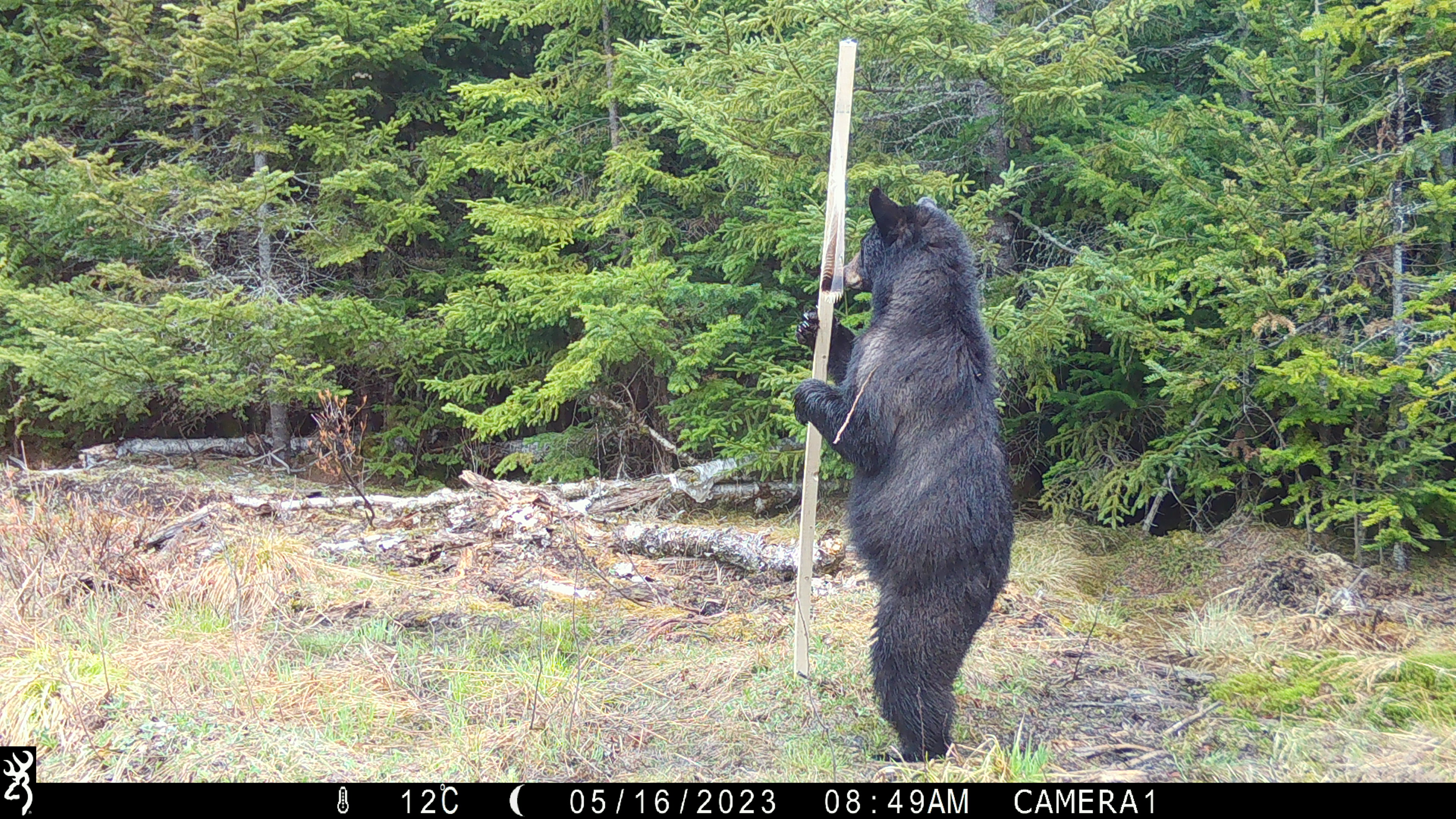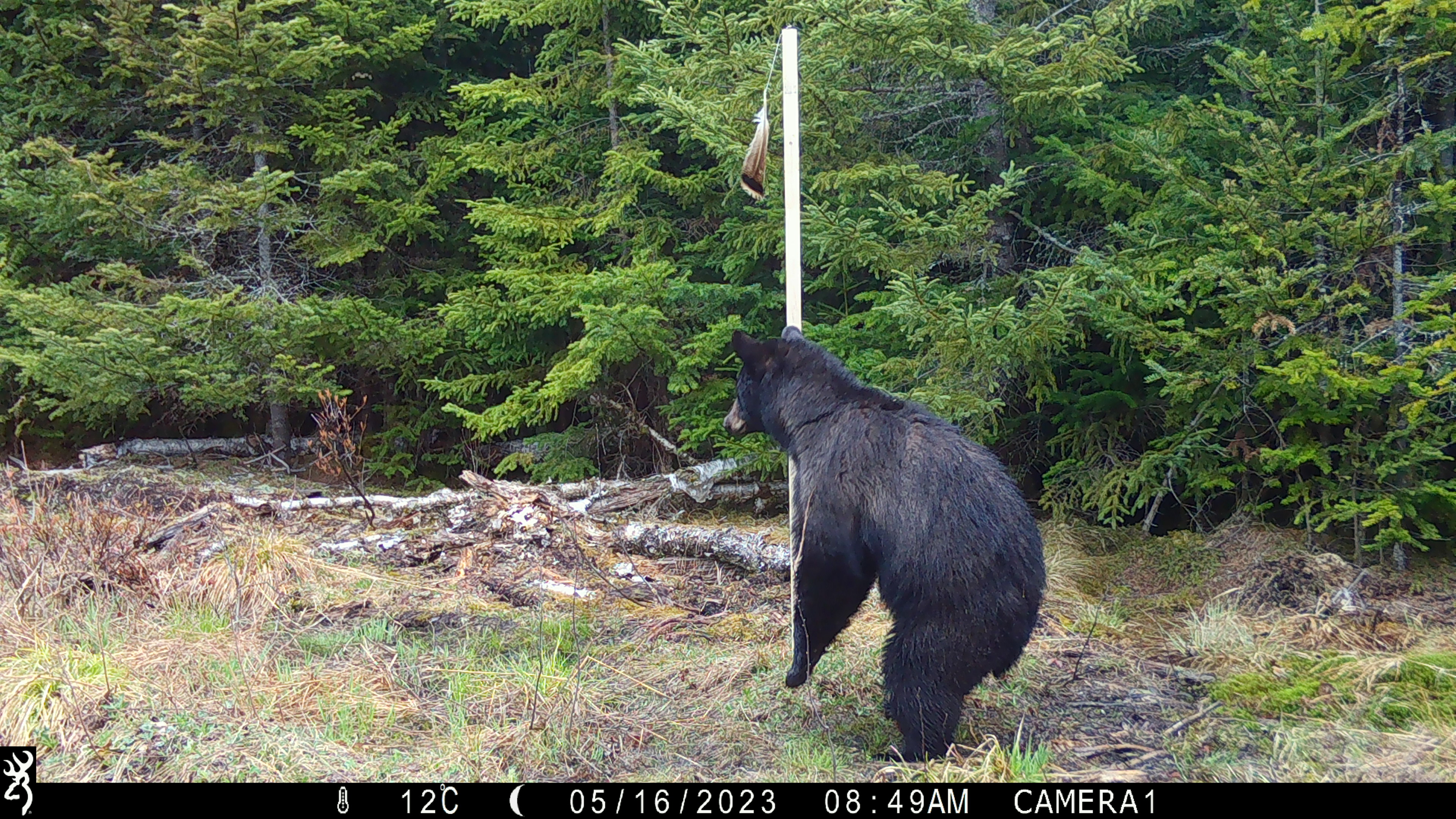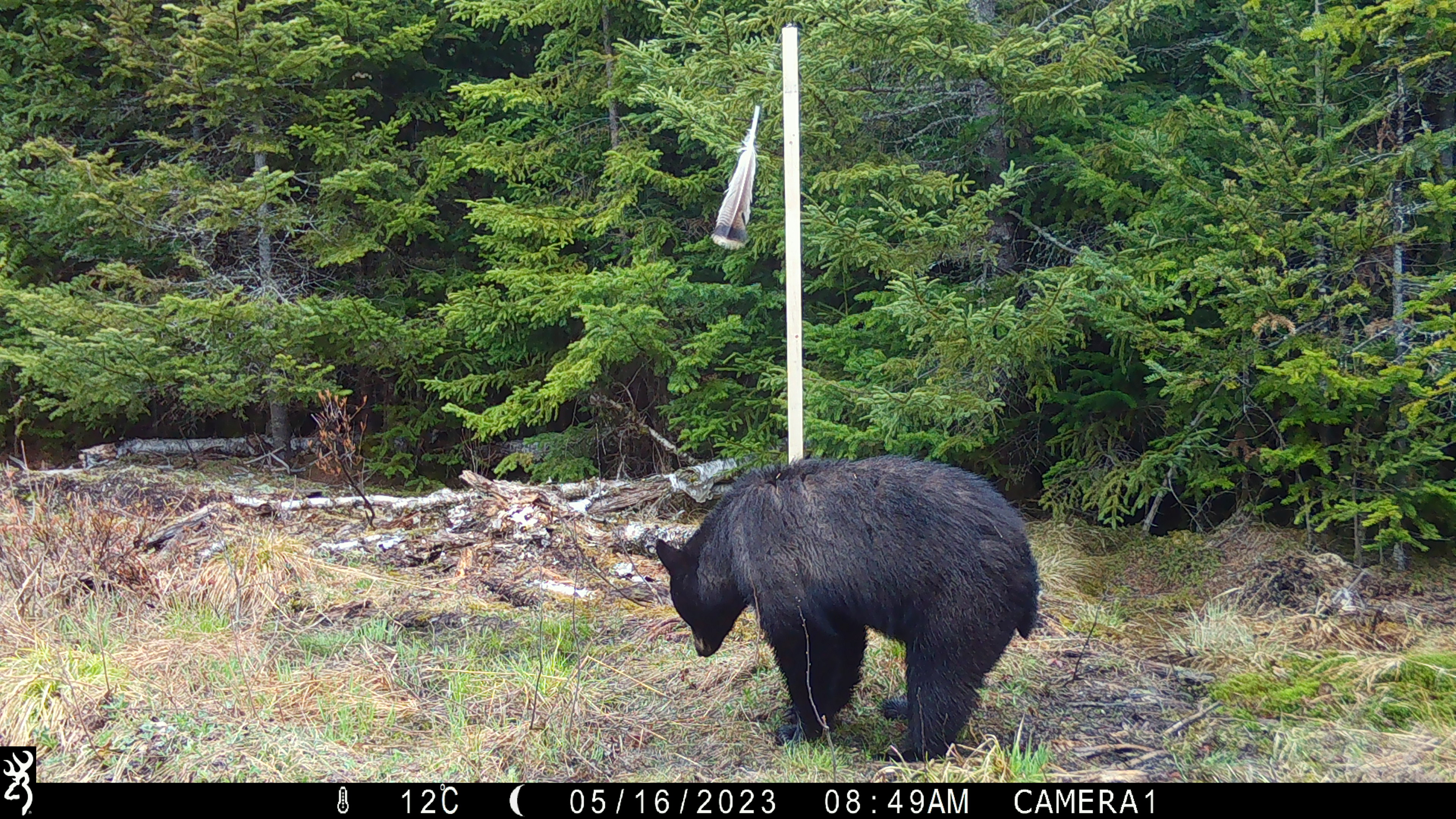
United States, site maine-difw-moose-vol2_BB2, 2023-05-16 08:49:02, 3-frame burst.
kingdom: Animalia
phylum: Chordata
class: Mammalia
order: Carnivora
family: Ursidae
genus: Ursus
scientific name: Ursus americanus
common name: black bear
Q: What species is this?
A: Black bear (Ursus americanus).